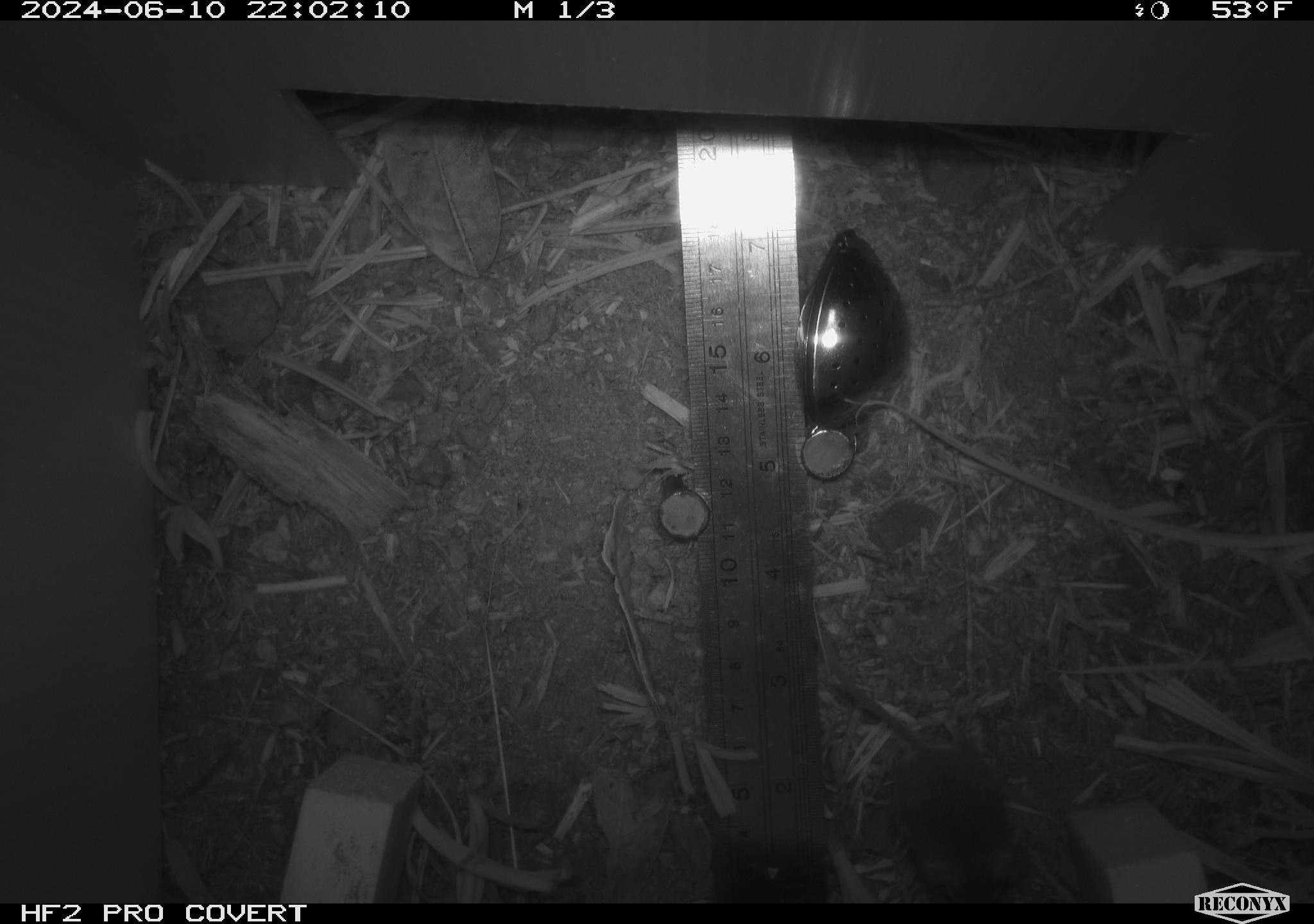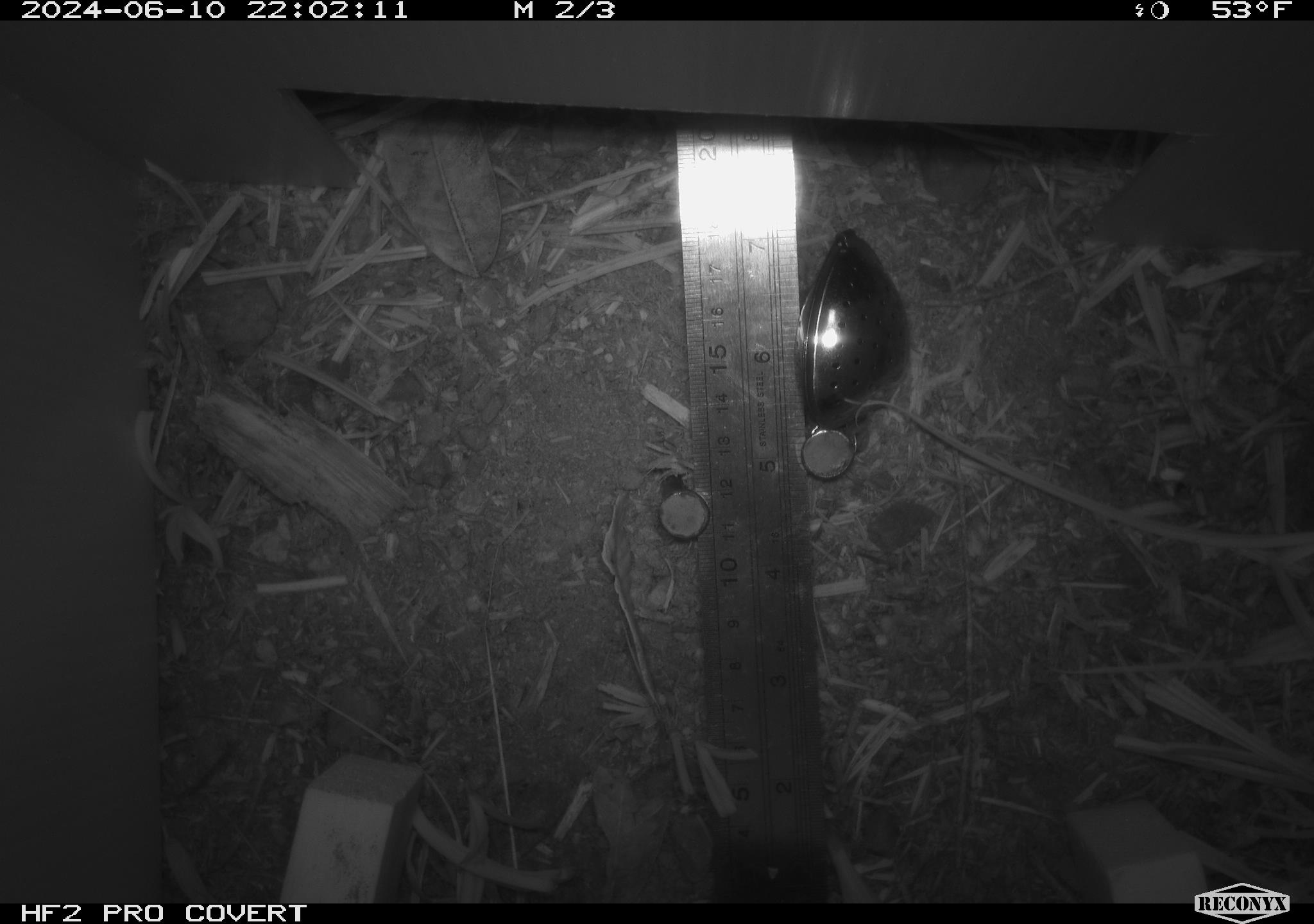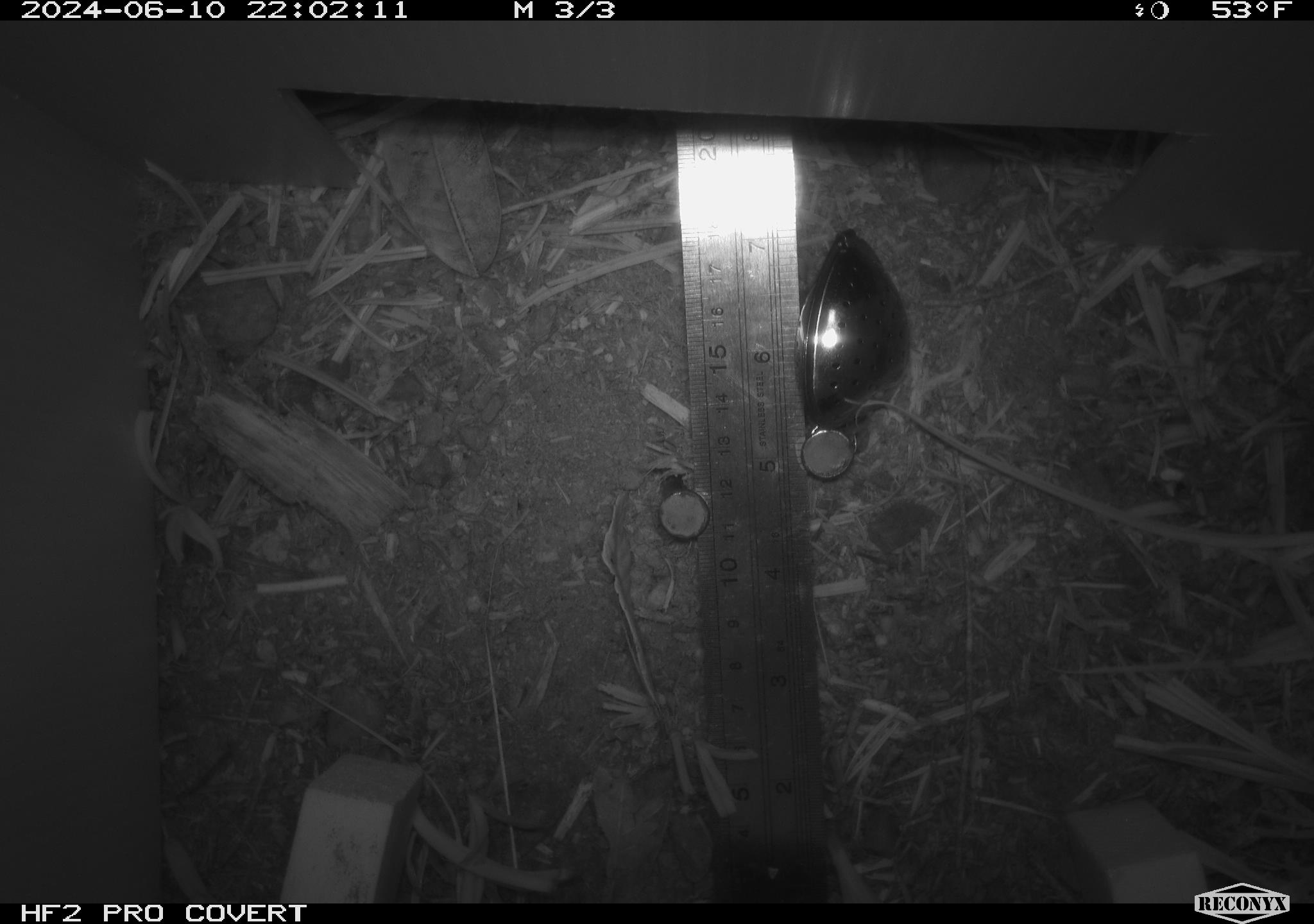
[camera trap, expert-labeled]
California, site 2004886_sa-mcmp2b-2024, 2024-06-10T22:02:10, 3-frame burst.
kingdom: Animalia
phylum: Chordata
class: Mammalia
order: Rodentia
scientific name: Rodentia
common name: mouse species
Mouse species (Rodentia).